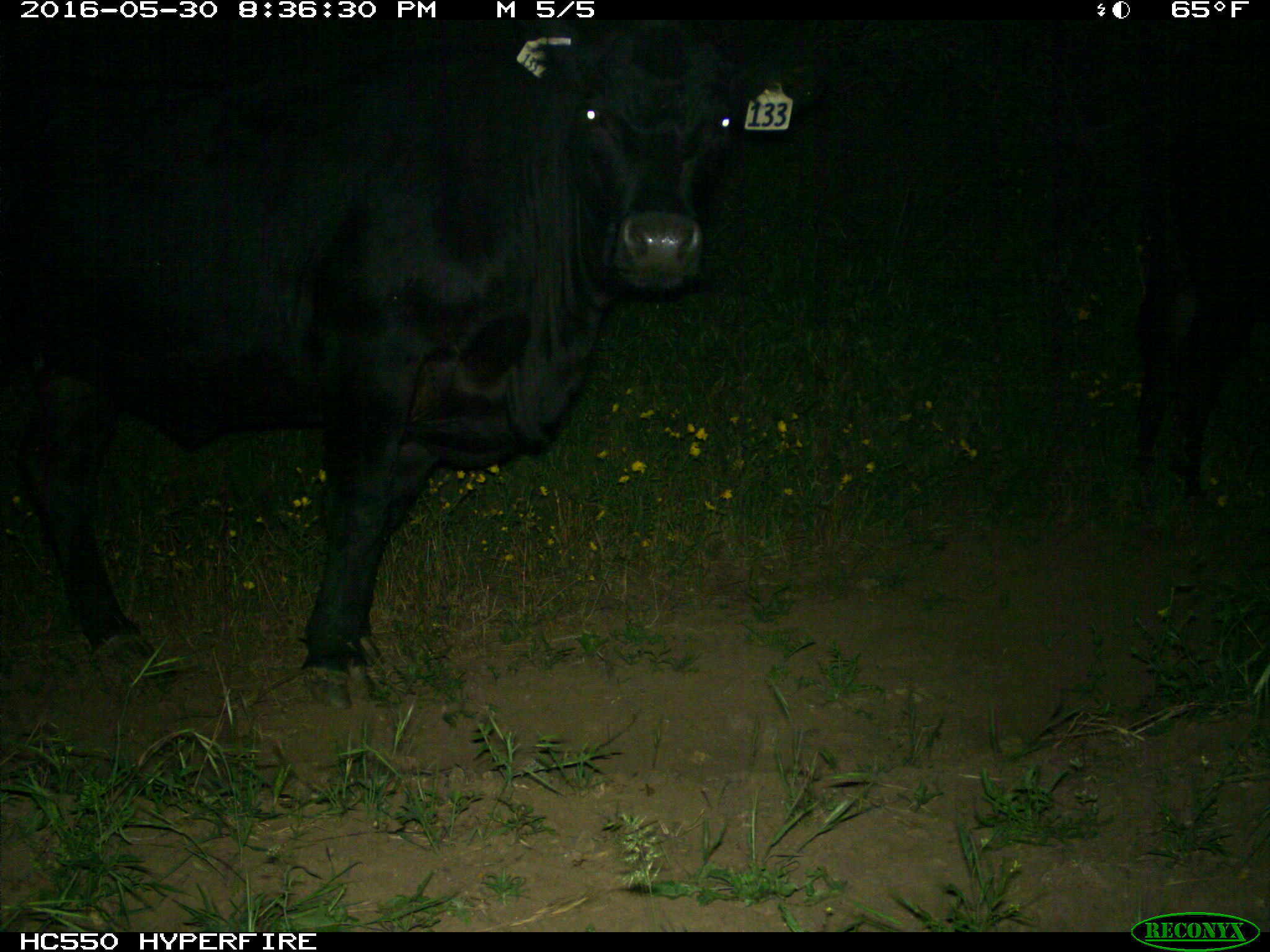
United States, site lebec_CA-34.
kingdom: Animalia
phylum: Chordata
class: Mammalia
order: Artiodactyla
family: Bovidae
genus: Bos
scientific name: Bos taurus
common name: domestic cow